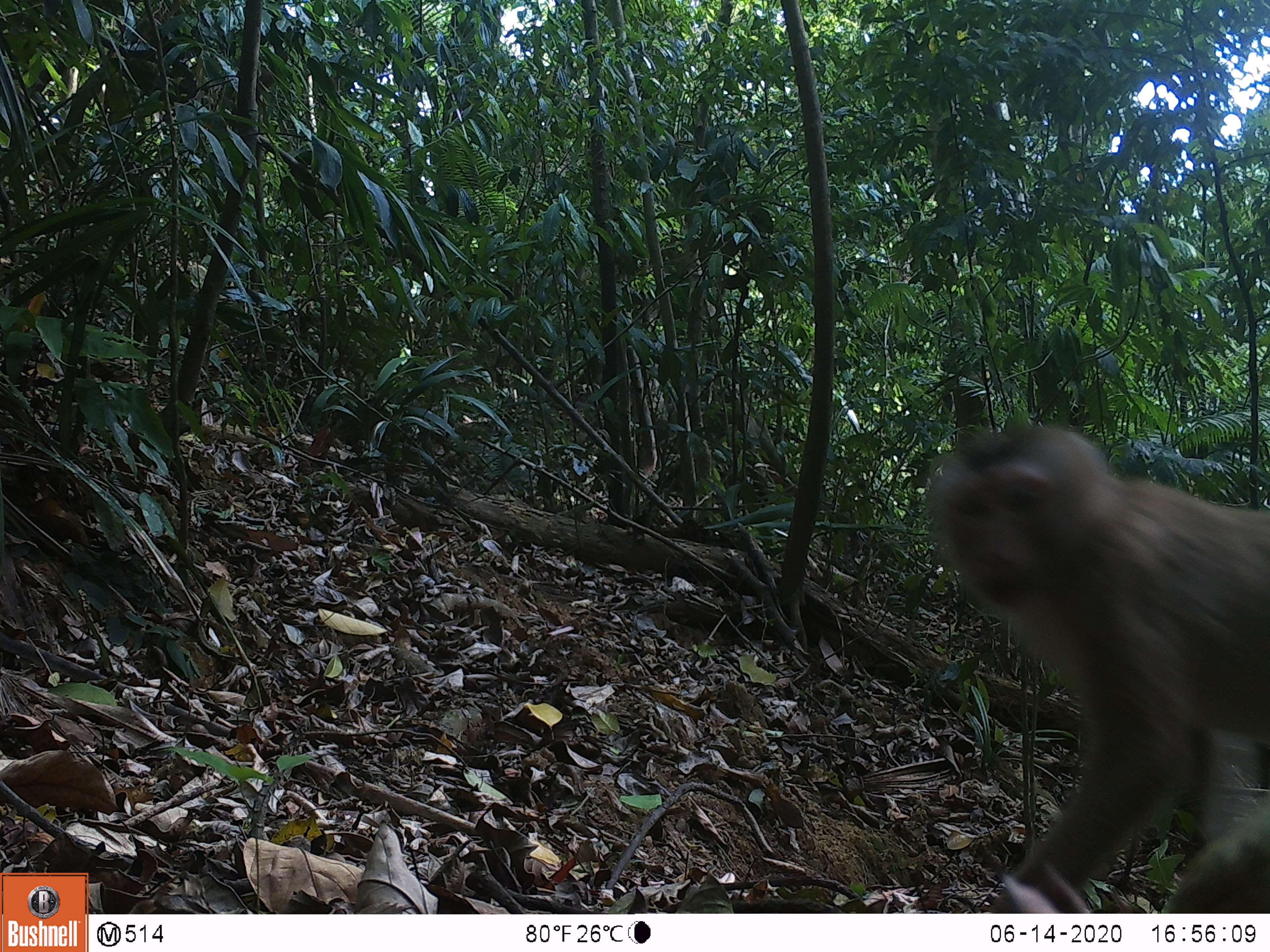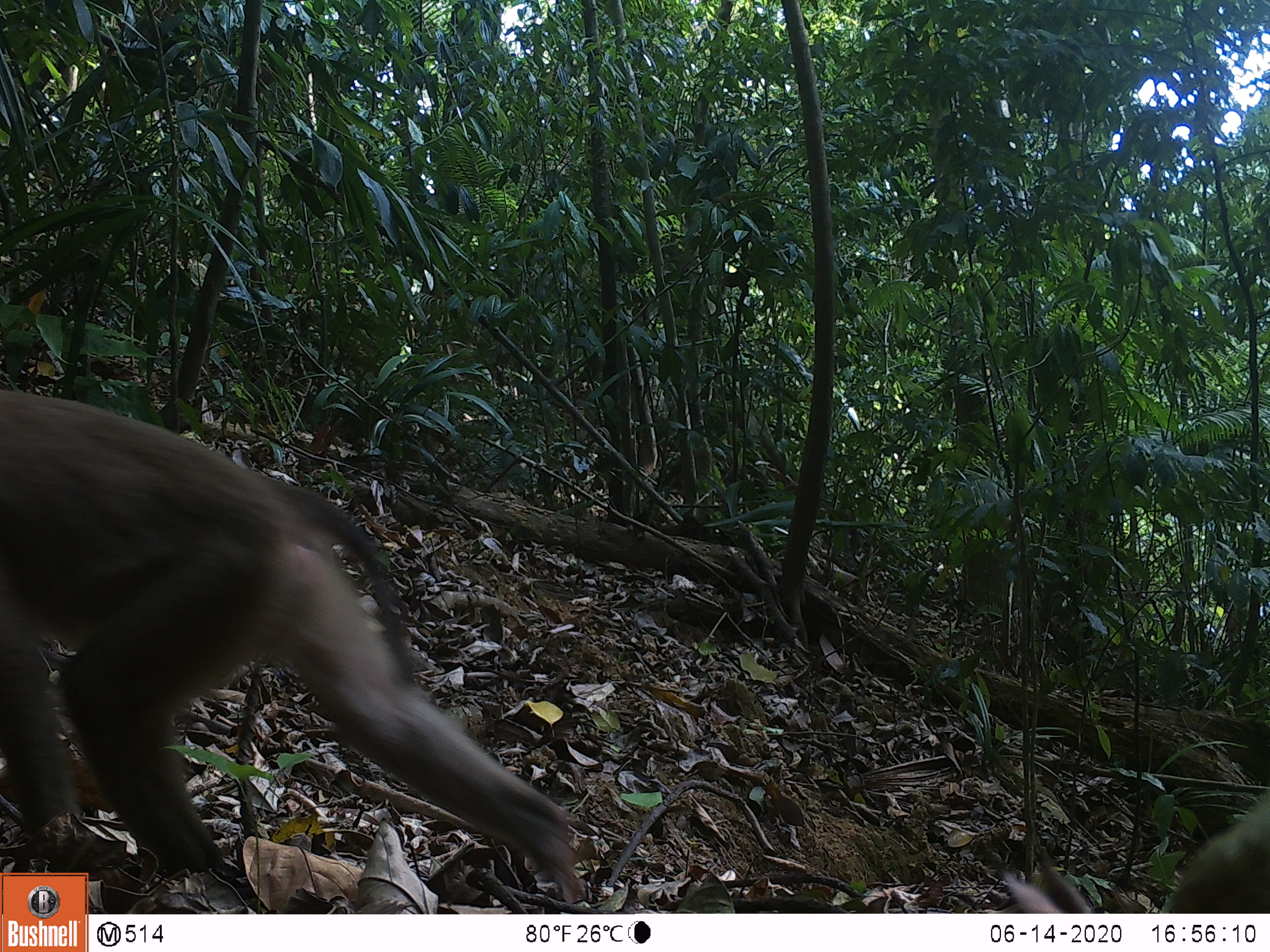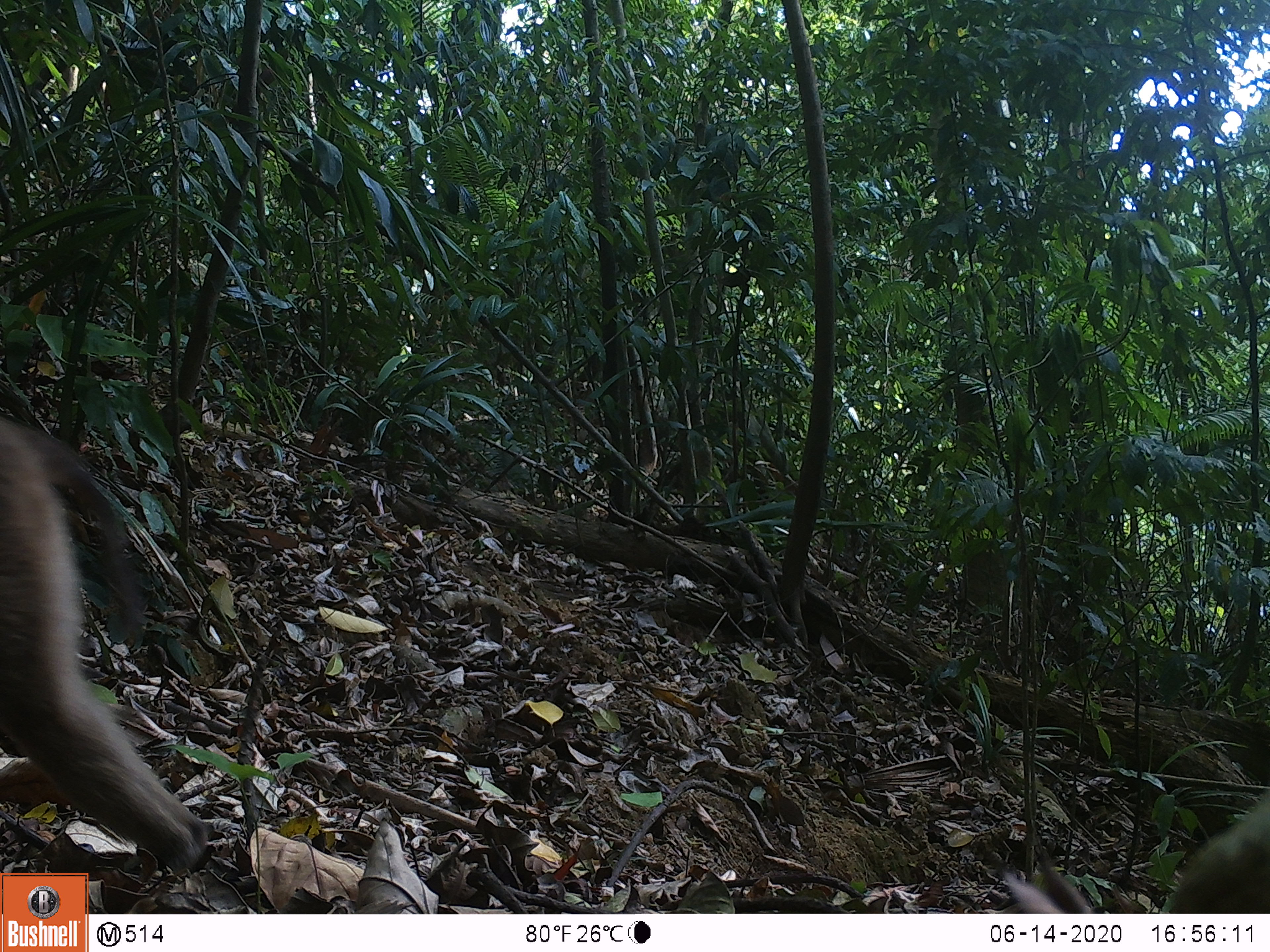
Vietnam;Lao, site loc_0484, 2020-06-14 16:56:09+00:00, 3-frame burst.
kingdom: Animalia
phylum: Chordata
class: Mammalia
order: Primates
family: Cercopithecidae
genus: Macaca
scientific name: Macaca nemestrina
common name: pig-tailed macaque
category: pig tailed macaque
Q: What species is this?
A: Pig tailed macaque (pig-tailed macaque) (Macaca nemestrina).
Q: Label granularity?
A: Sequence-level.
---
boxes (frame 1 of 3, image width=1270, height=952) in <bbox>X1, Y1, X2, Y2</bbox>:
pig tailed macaque: <bbox>925, 424, 1270, 914</bbox>; <bbox>1002, 785, 1270, 914</bbox>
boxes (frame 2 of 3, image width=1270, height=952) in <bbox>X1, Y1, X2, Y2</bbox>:
pig tailed macaque: <bbox>0, 389, 582, 907</bbox>; <bbox>1000, 787, 1270, 913</bbox>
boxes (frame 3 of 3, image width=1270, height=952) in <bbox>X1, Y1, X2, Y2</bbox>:
pig tailed macaque: <bbox>0, 415, 207, 872</bbox>; <bbox>1003, 786, 1270, 913</bbox>